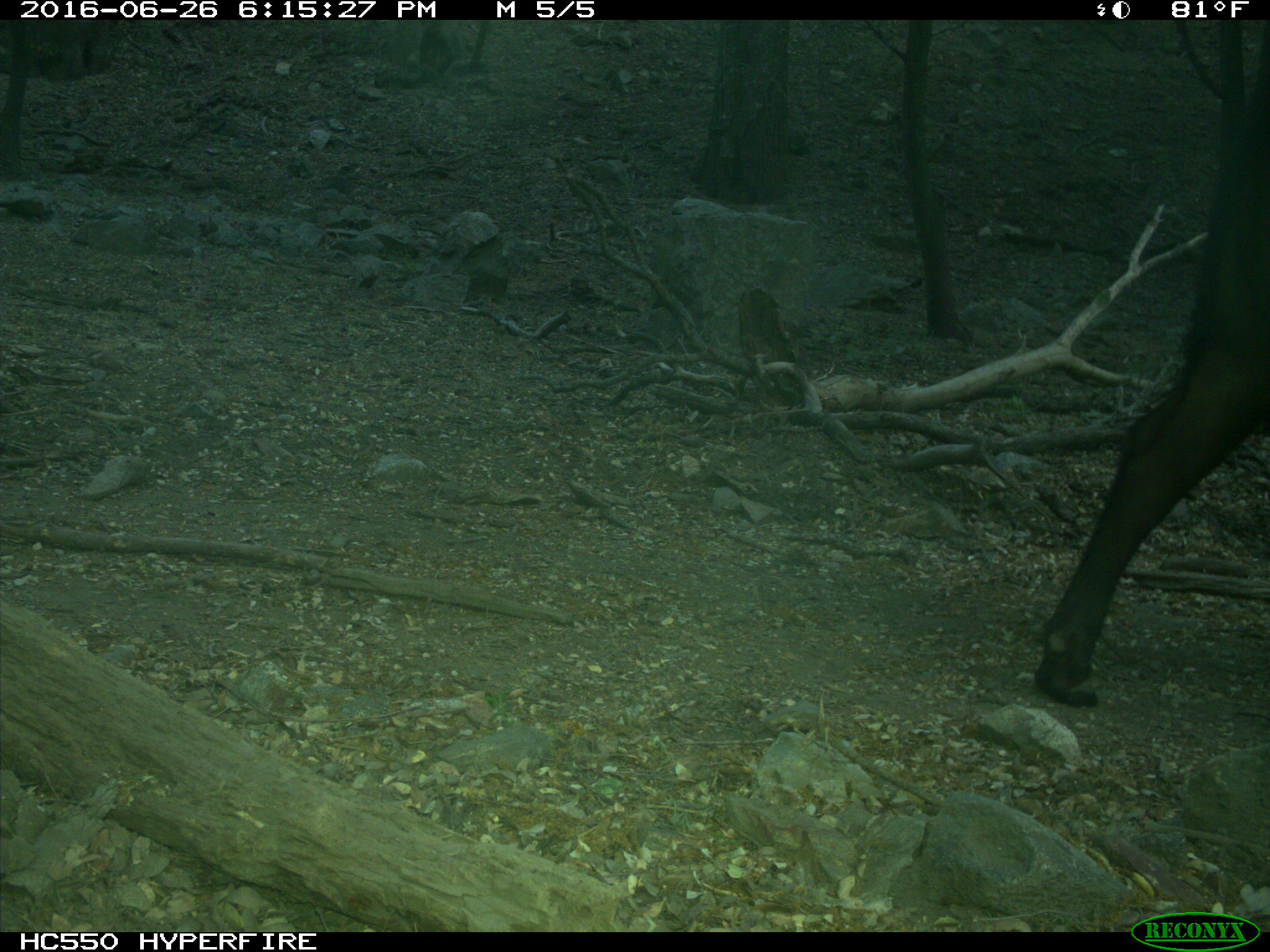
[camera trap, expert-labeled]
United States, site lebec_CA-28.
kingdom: Animalia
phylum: Chordata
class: Mammalia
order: Artiodactyla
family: Bovidae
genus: Bos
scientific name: Bos taurus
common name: domestic cow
Bos taurus (domestic cow).